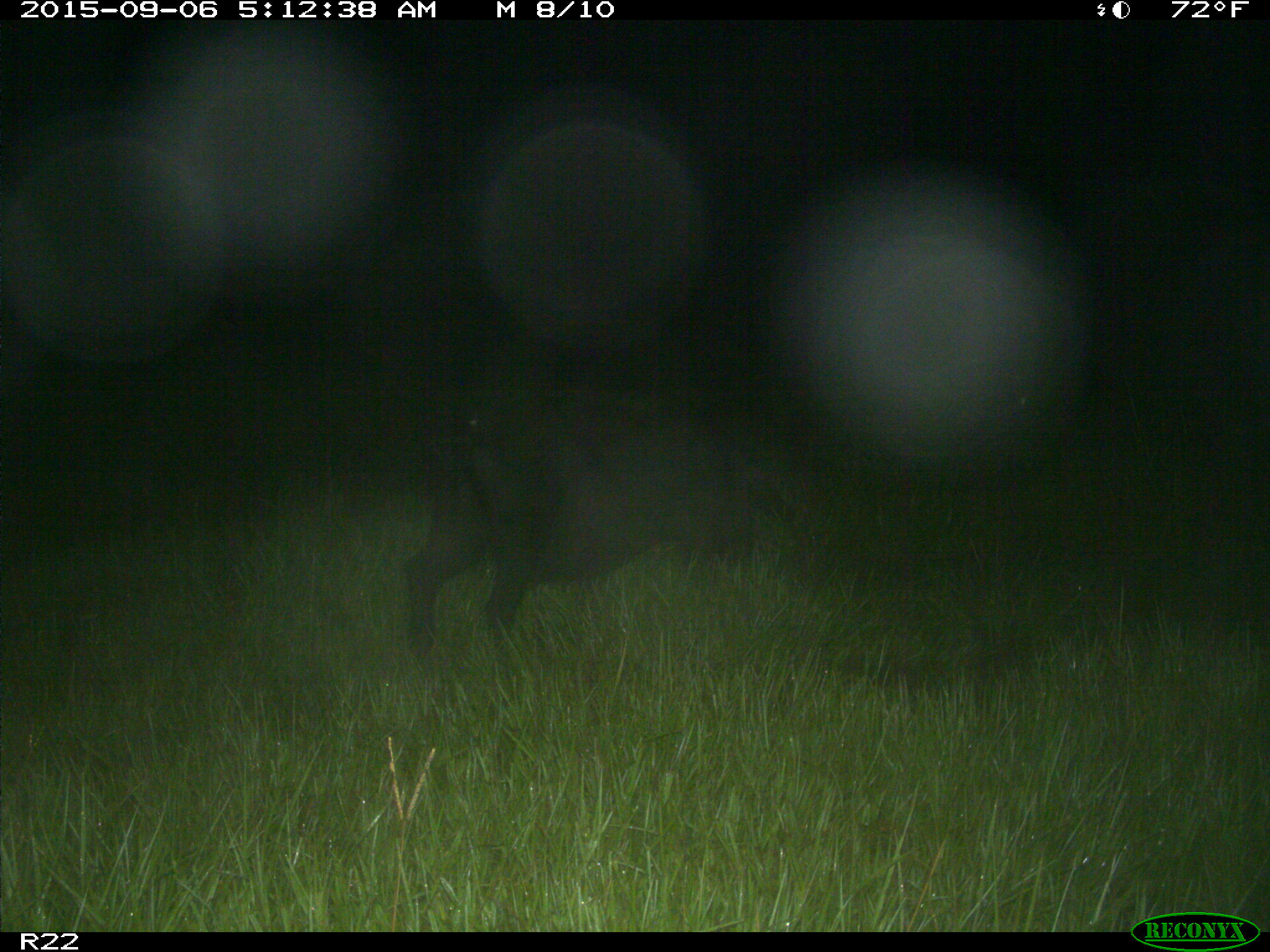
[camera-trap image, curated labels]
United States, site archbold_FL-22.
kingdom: Animalia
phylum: Chordata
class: Mammalia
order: Artiodactyla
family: Suidae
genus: Sus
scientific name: Sus scrofa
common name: wild boar